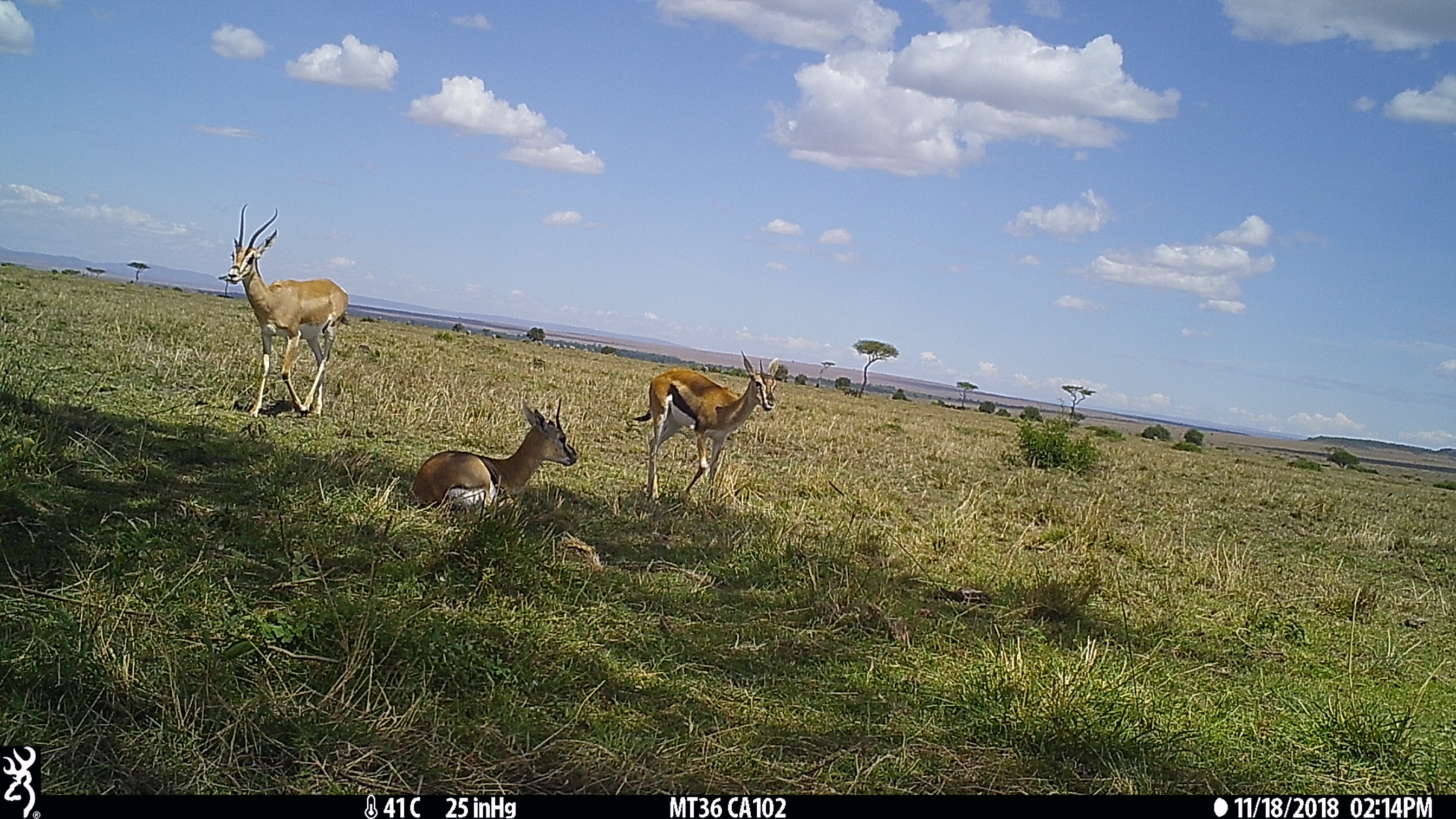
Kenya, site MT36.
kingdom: Animalia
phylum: Chordata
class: Mammalia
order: Artiodactyla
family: Bovidae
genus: Eudorcas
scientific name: Eudorcas thomsonii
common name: thomon's gazelle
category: gazelle thomsons